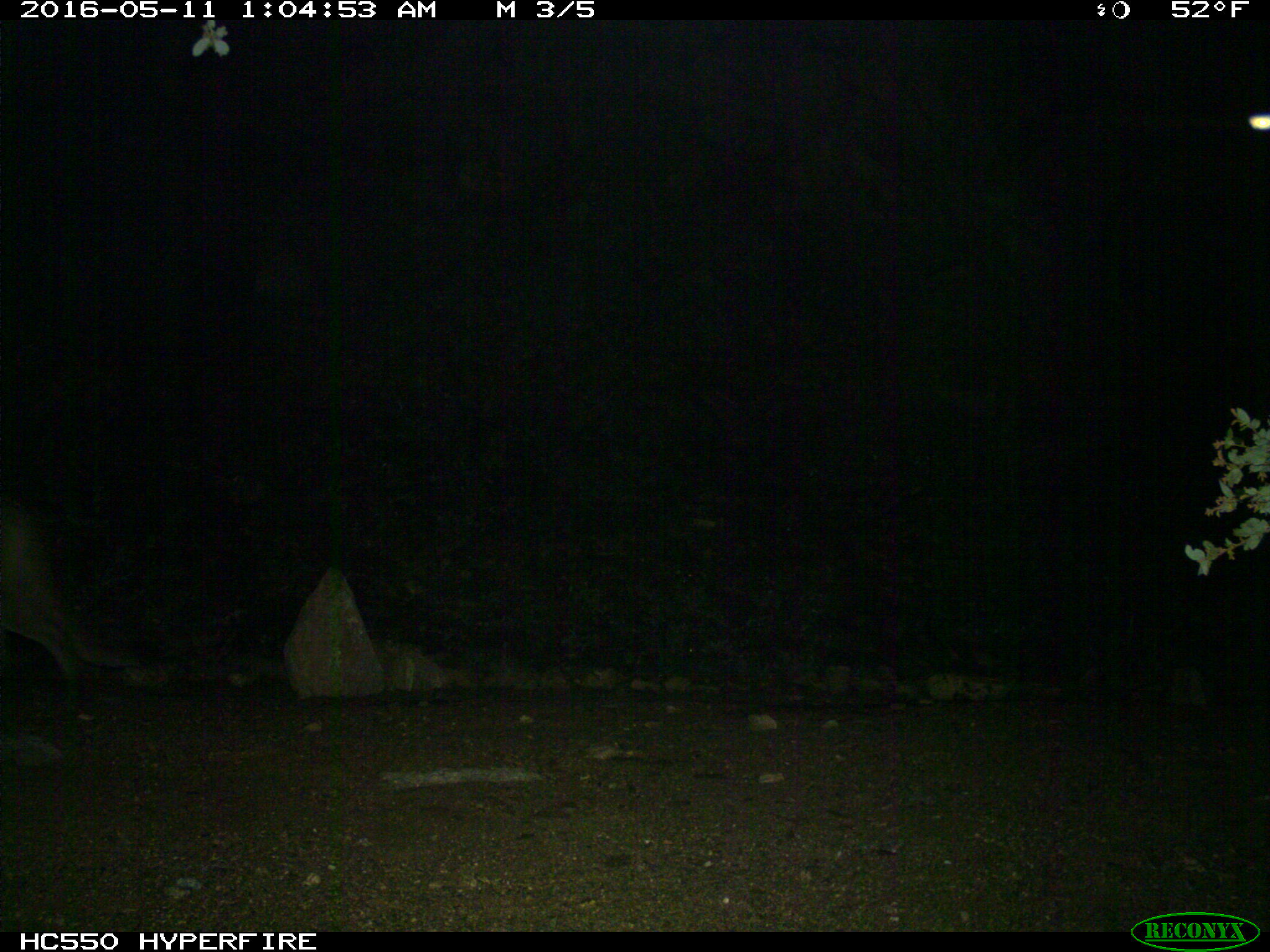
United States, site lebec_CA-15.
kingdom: Animalia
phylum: Chordata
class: Mammalia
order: Carnivora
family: Felidae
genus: Puma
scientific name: Puma concolor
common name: mountain lion